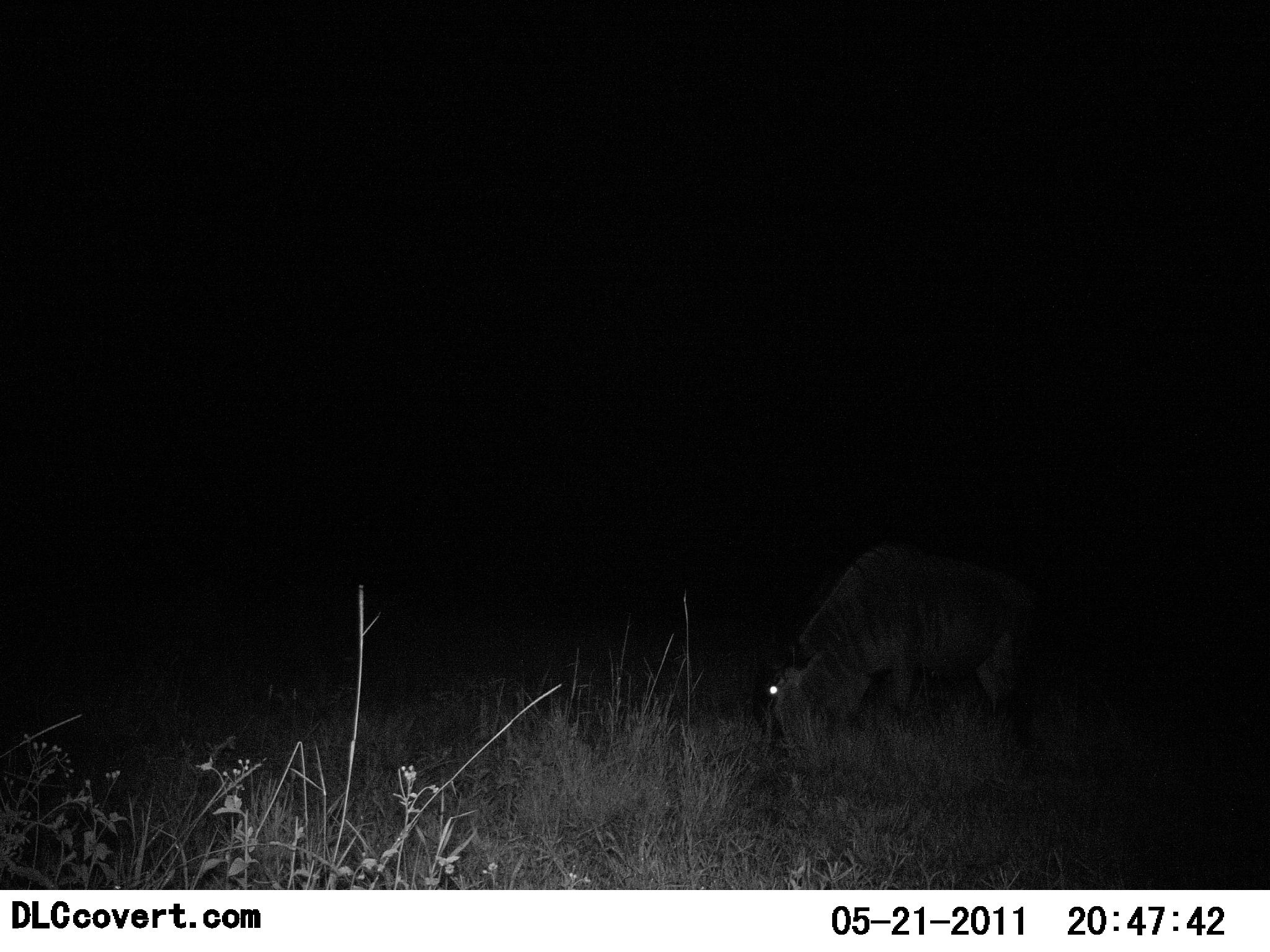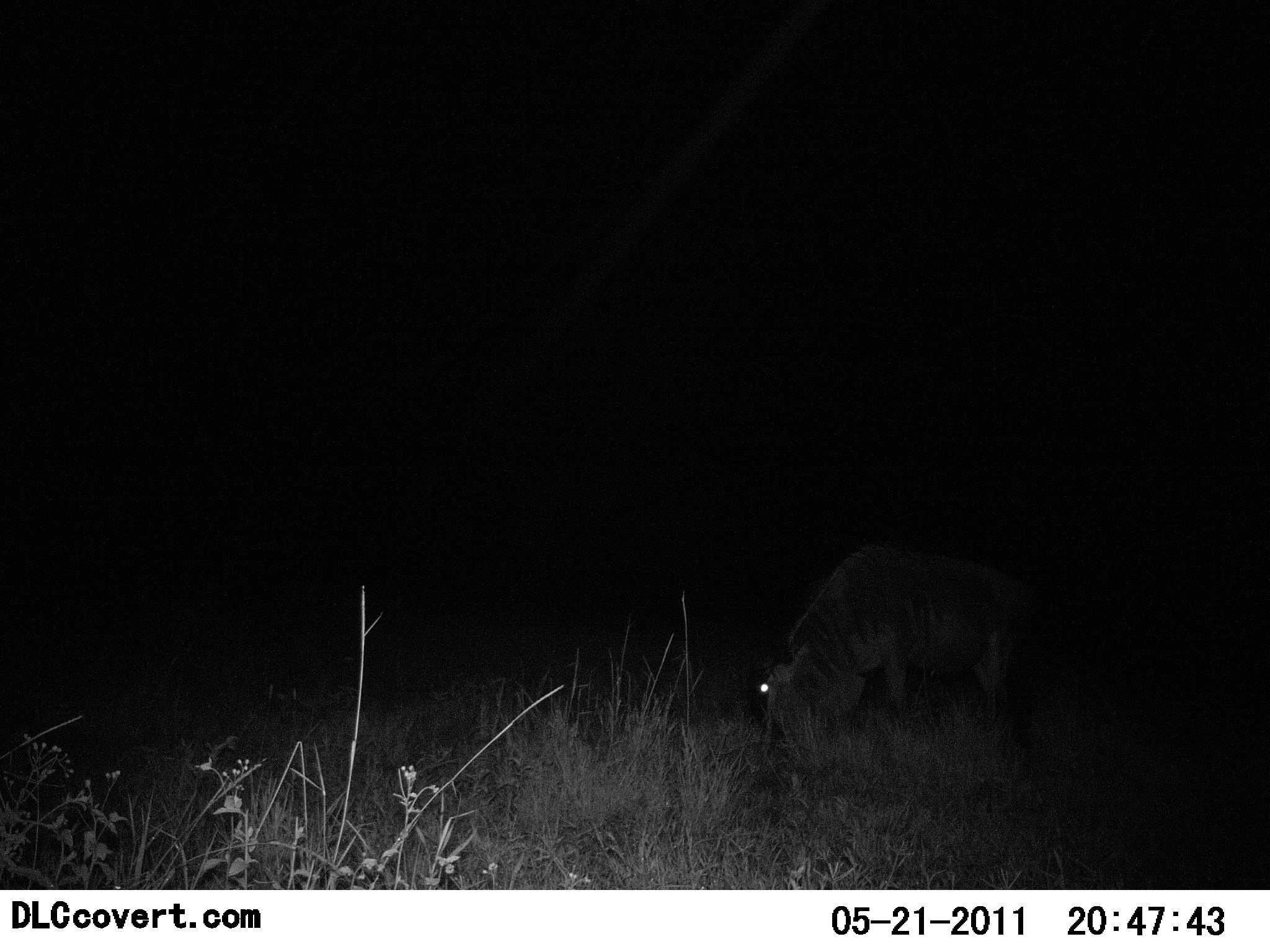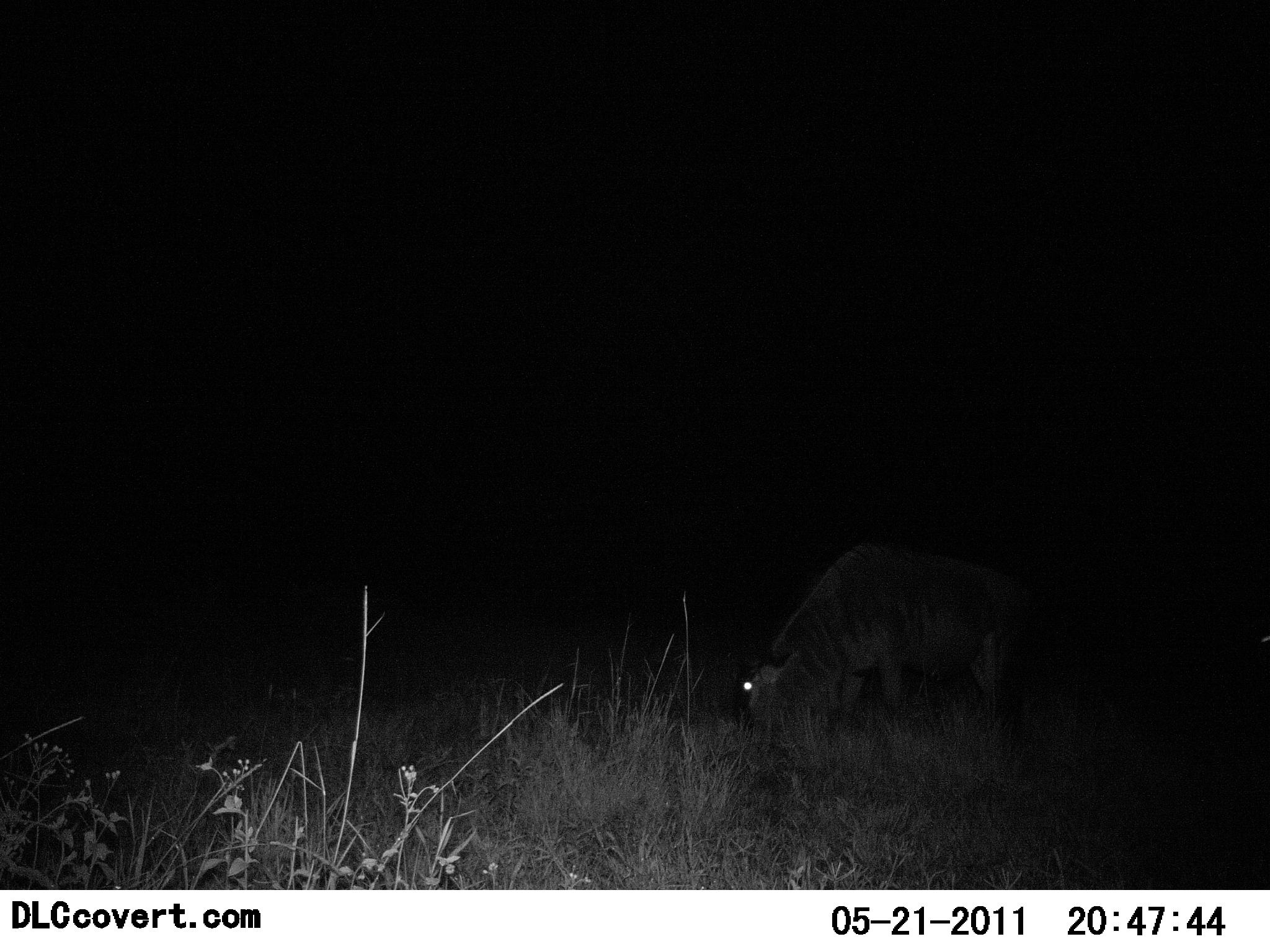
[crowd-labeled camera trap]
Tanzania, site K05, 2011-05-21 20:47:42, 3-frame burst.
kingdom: Animalia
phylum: Chordata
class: Mammalia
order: Artiodactyla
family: Bovidae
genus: Connochaetes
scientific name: Connochaetes taurinus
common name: blue wildebeest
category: wildebeest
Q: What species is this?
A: Wildebeest (blue wildebeest) (Connochaetes taurinus).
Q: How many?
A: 1.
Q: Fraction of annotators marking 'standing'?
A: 15%.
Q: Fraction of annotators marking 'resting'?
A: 0%.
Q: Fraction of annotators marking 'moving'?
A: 8%.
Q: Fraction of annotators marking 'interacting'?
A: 0%.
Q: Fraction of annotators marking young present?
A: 8%.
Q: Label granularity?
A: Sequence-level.